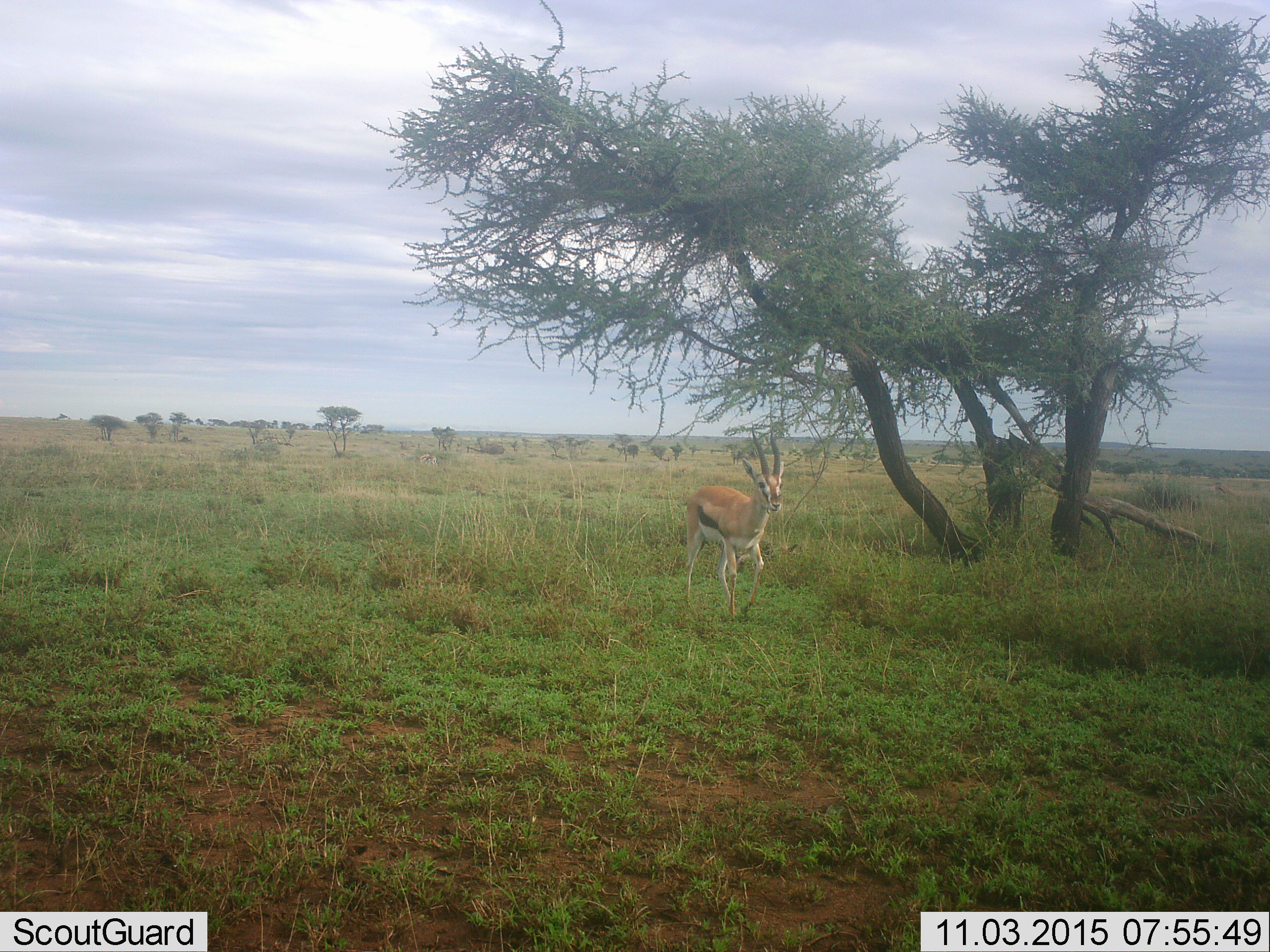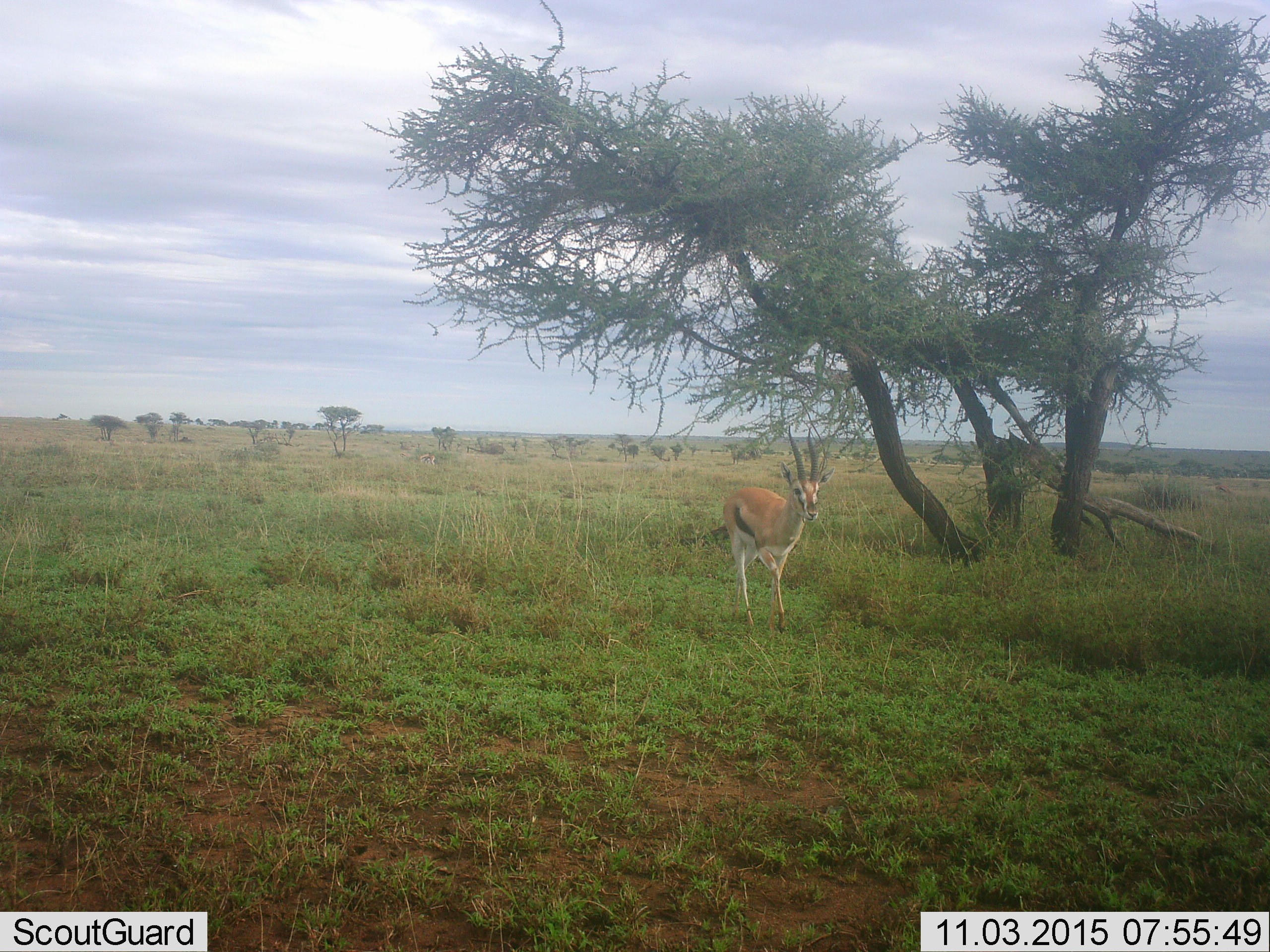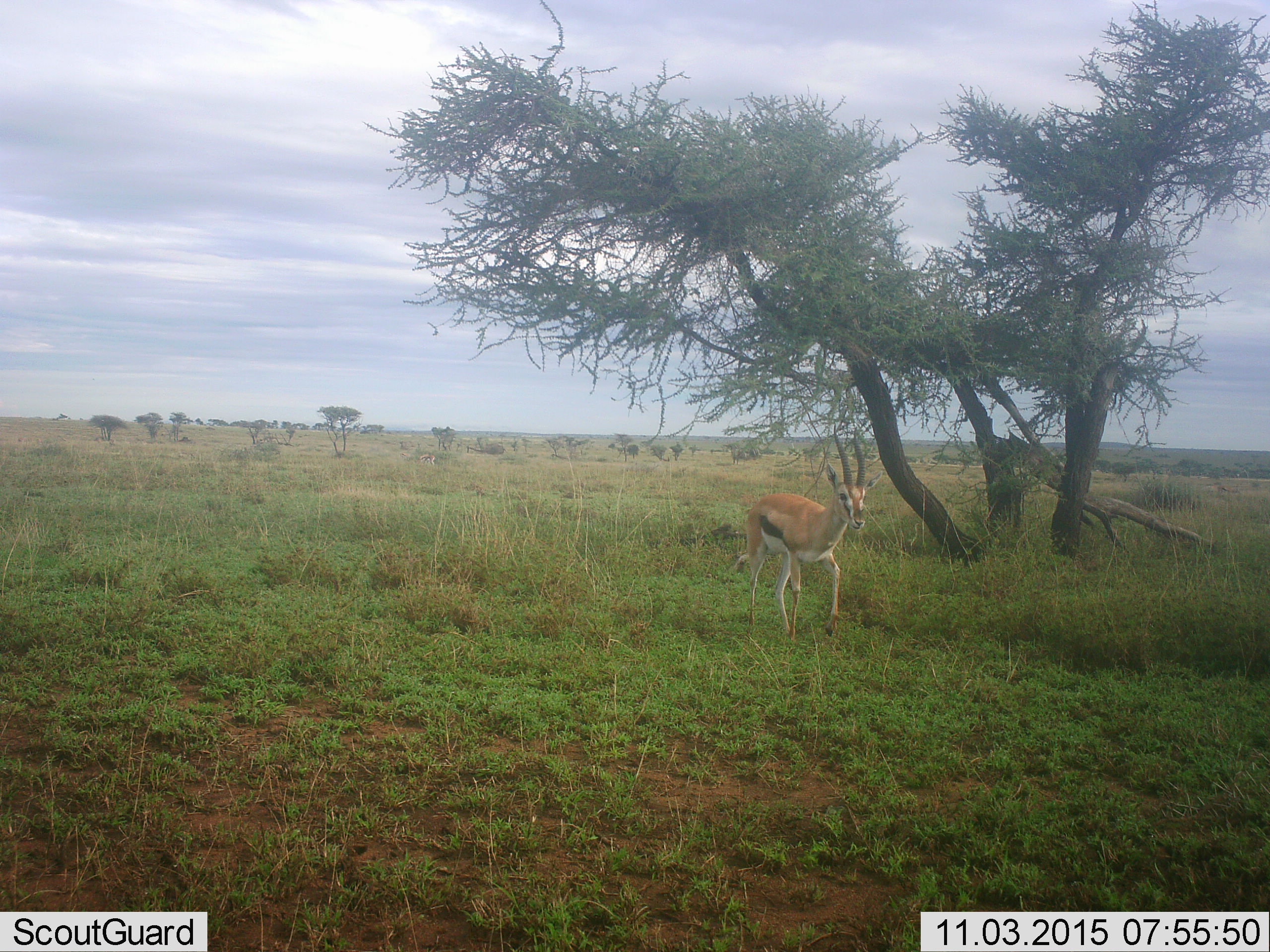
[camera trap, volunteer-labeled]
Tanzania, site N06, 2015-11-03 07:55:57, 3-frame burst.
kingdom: Animalia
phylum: Chordata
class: Mammalia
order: Artiodactyla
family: Bovidae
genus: Eudorcas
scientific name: Eudorcas thomsonii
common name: thomson's gazelle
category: gazellethomsons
Gazellethomsons (thomson's gazelle) (Eudorcas thomsonii), count 1. Behavior (volunteer vote fractions): standing 57%, resting 0%, moving 100%, interacting 0%. Young present (vote fraction): 0%. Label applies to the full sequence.